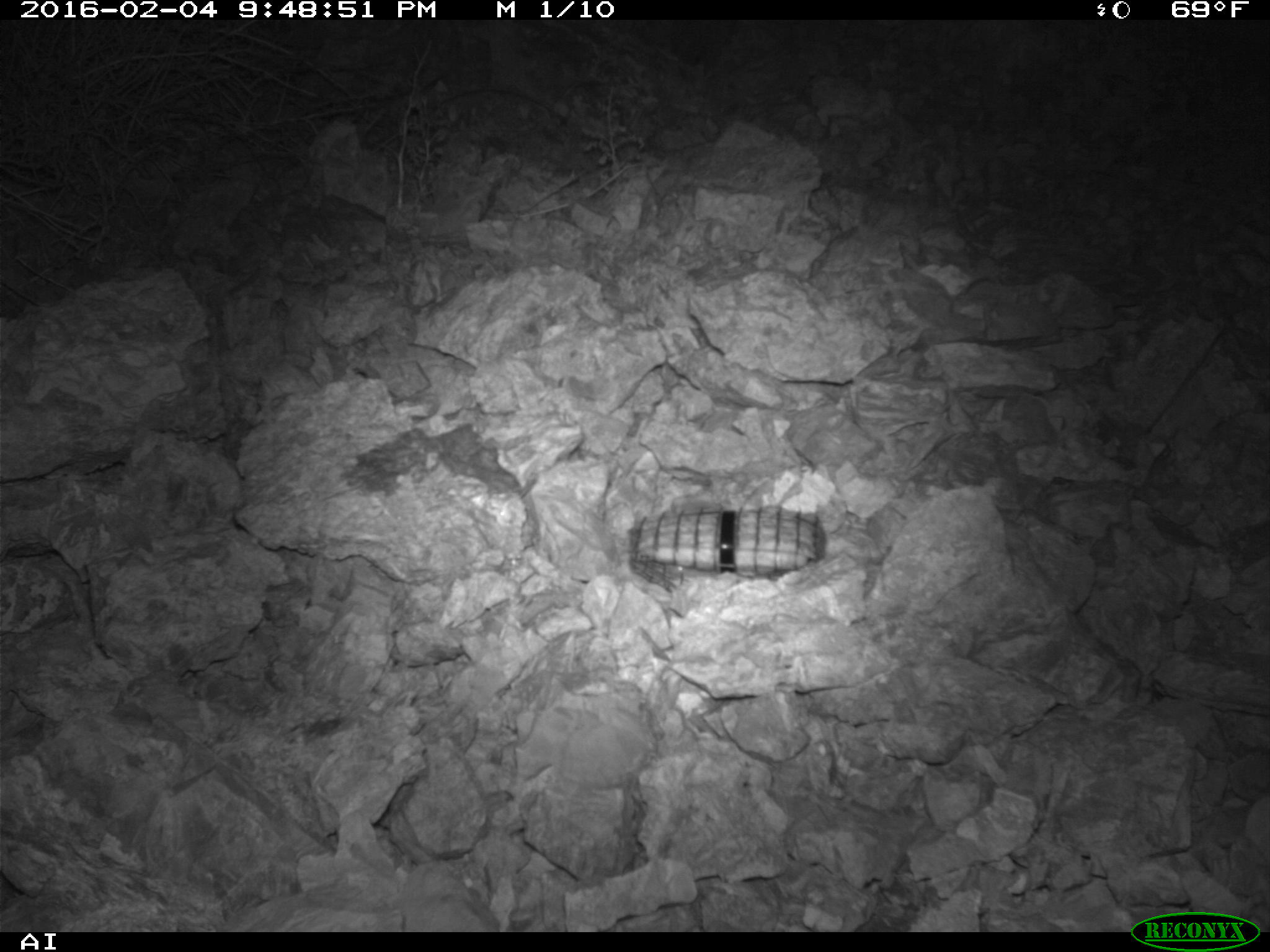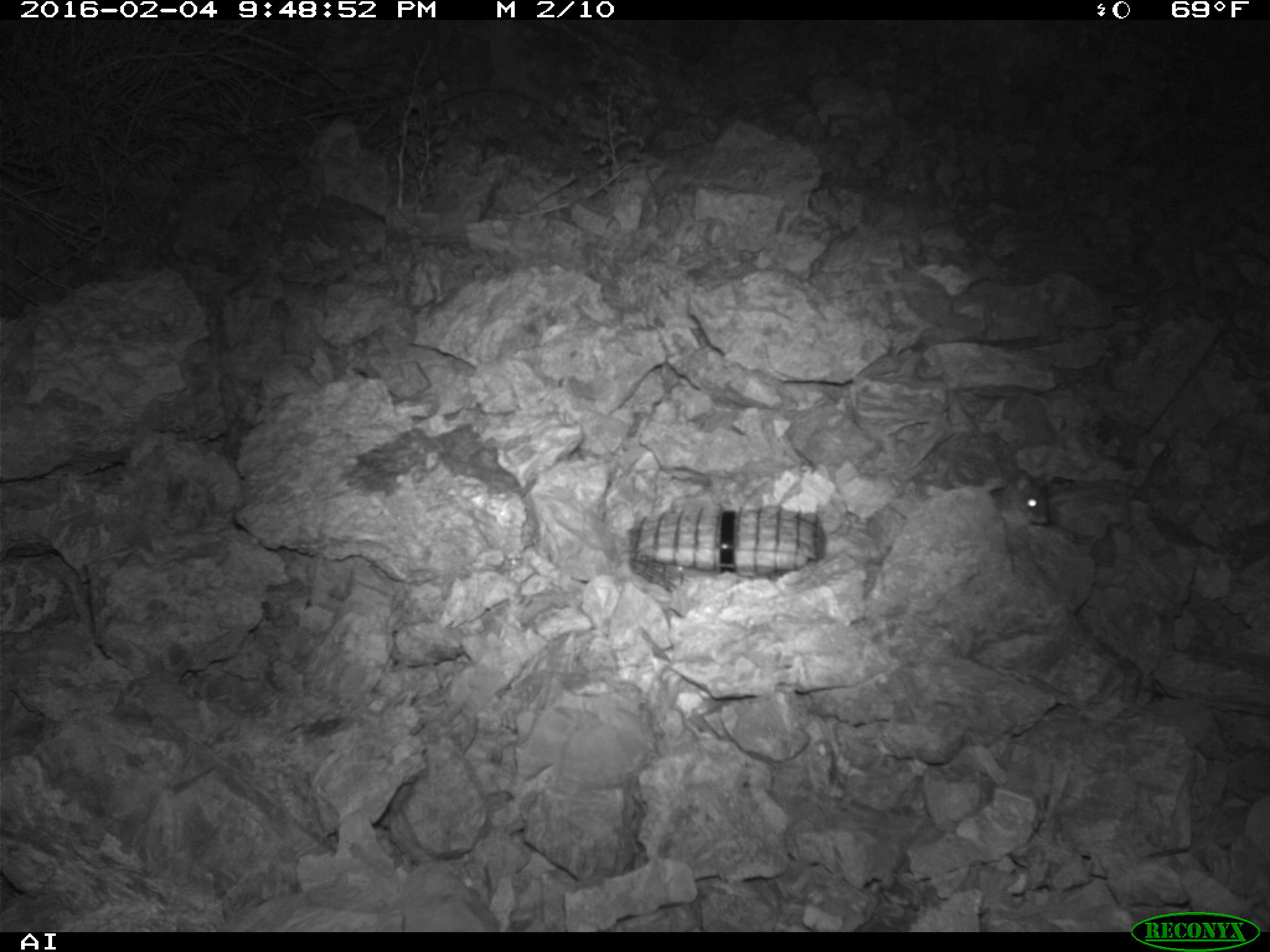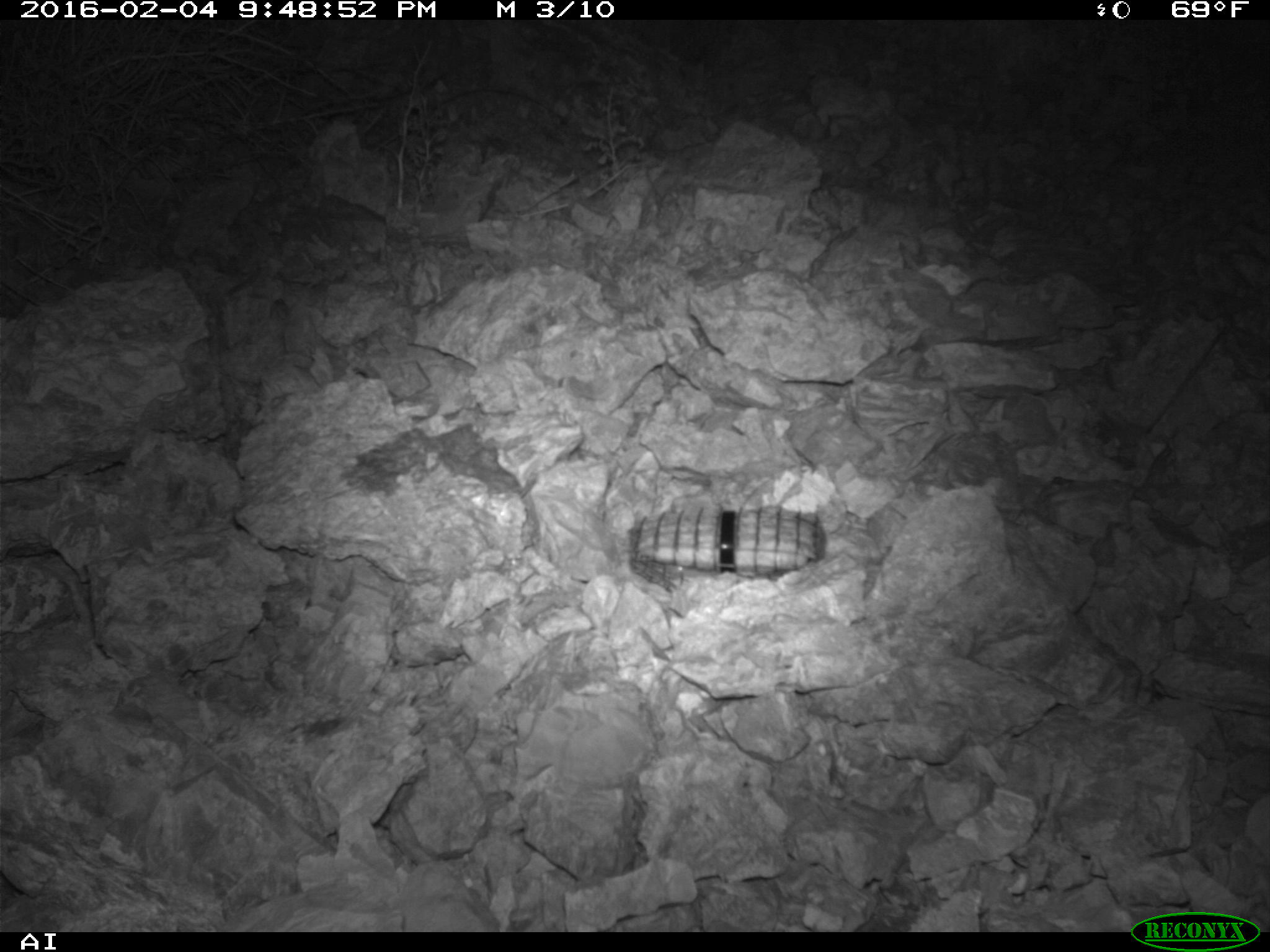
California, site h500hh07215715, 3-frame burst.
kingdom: Animalia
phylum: Chordata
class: Mammalia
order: Rodentia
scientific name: Rodentia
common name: rodent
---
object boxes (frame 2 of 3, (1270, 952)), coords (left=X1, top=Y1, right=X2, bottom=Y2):
rodent: (left=990, top=468, right=1048, bottom=524)